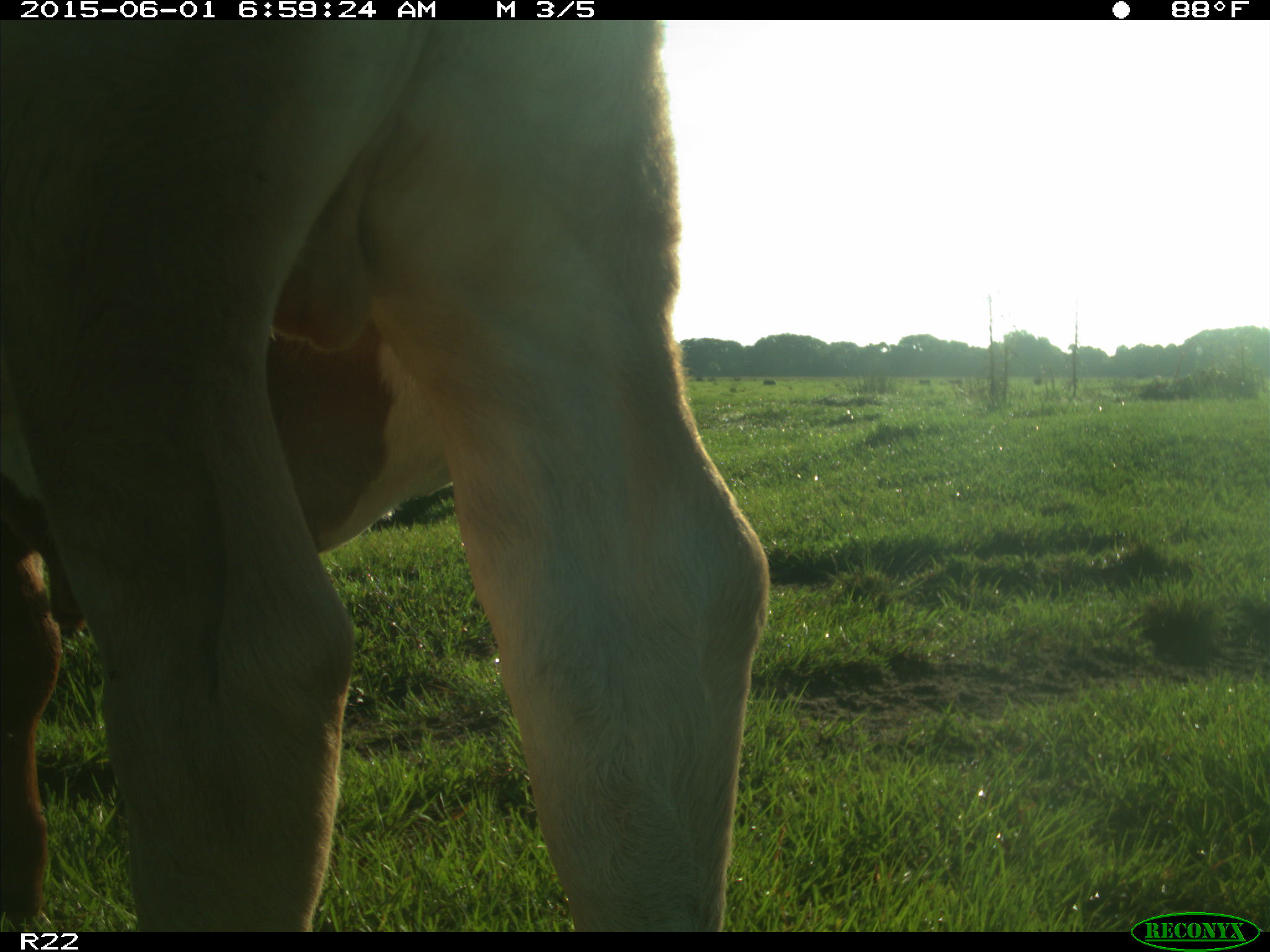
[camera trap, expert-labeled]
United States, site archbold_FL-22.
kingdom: Animalia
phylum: Chordata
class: Mammalia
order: Artiodactyla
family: Bovidae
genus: Bos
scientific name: Bos taurus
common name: domestic cow